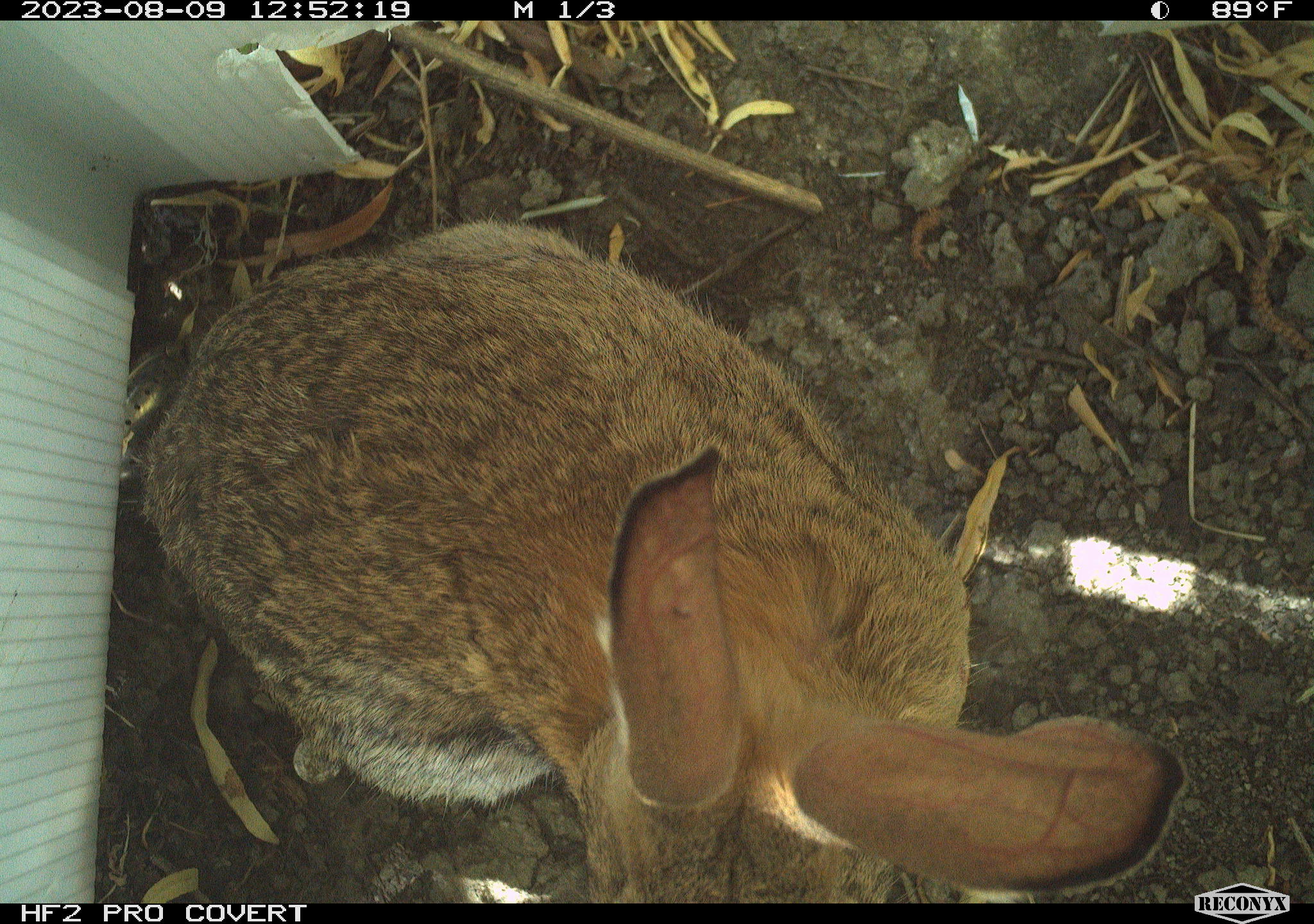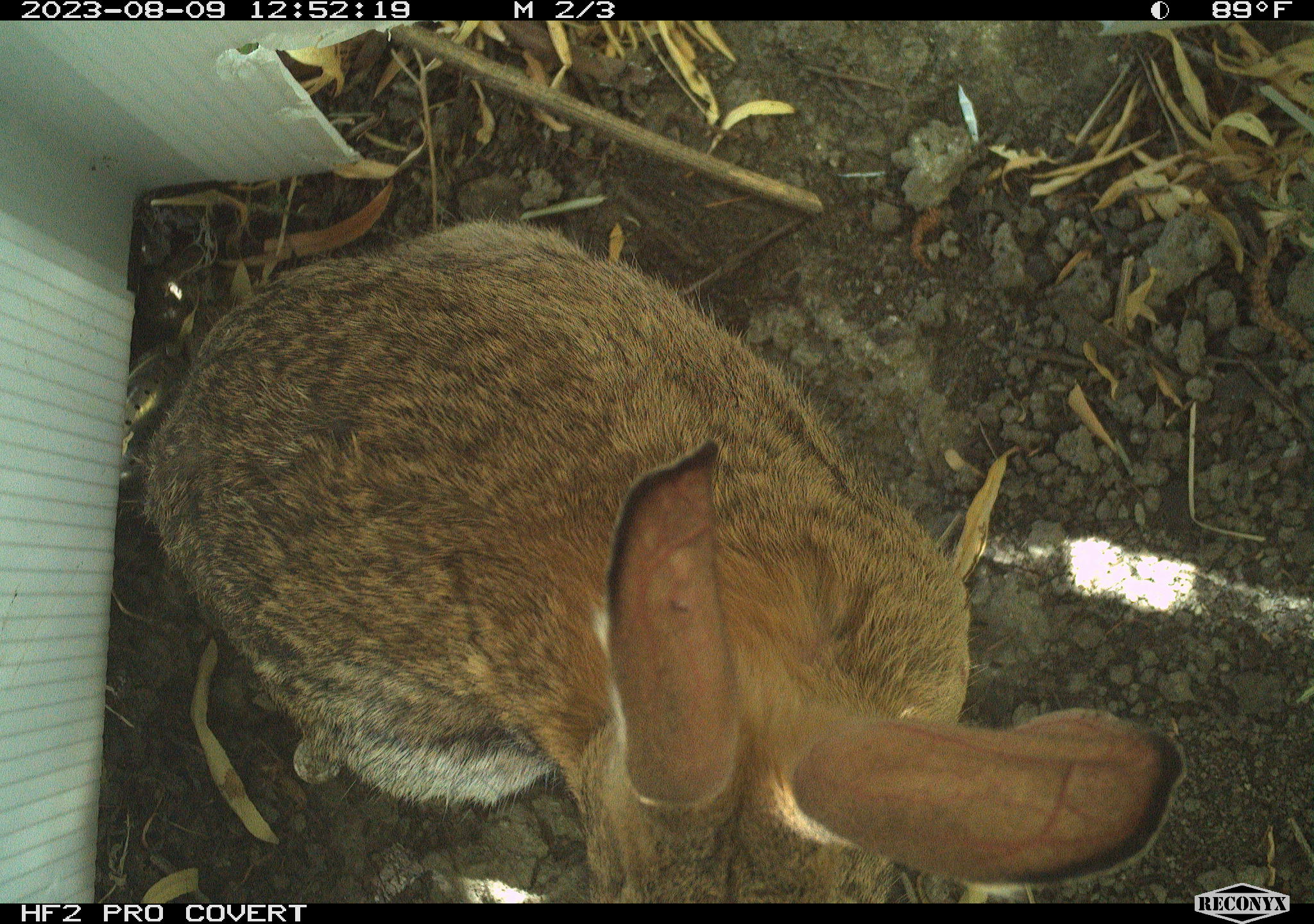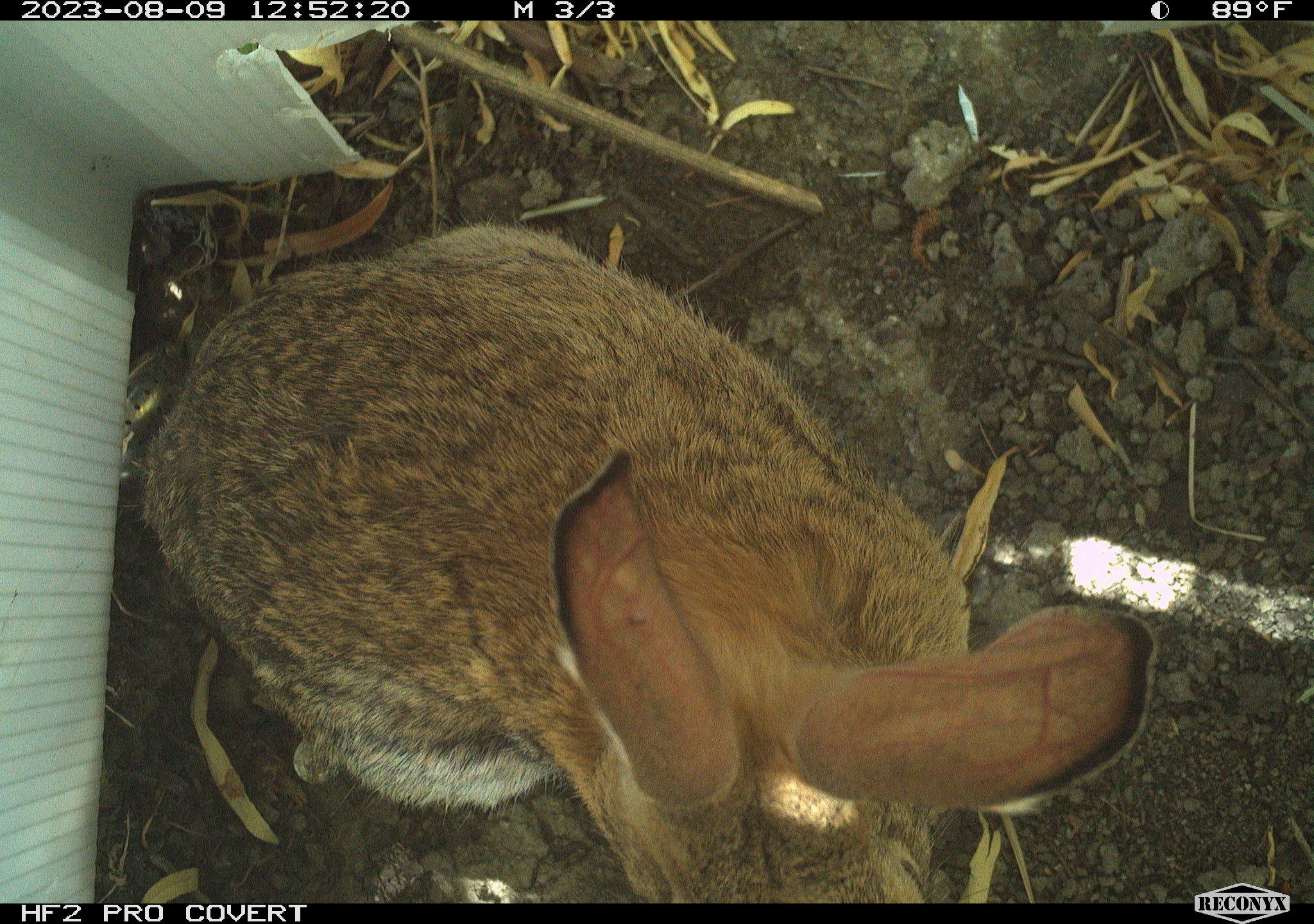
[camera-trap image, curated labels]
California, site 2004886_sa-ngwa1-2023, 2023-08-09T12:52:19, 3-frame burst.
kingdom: Animalia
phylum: Chordata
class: Mammalia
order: Lagomorpha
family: Leporidae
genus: Sylvilagus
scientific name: Sylvilagus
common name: cottontail rabbits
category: sylvilagus species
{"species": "sylvilagus species (cottontail rabbits) (Sylvilagus)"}